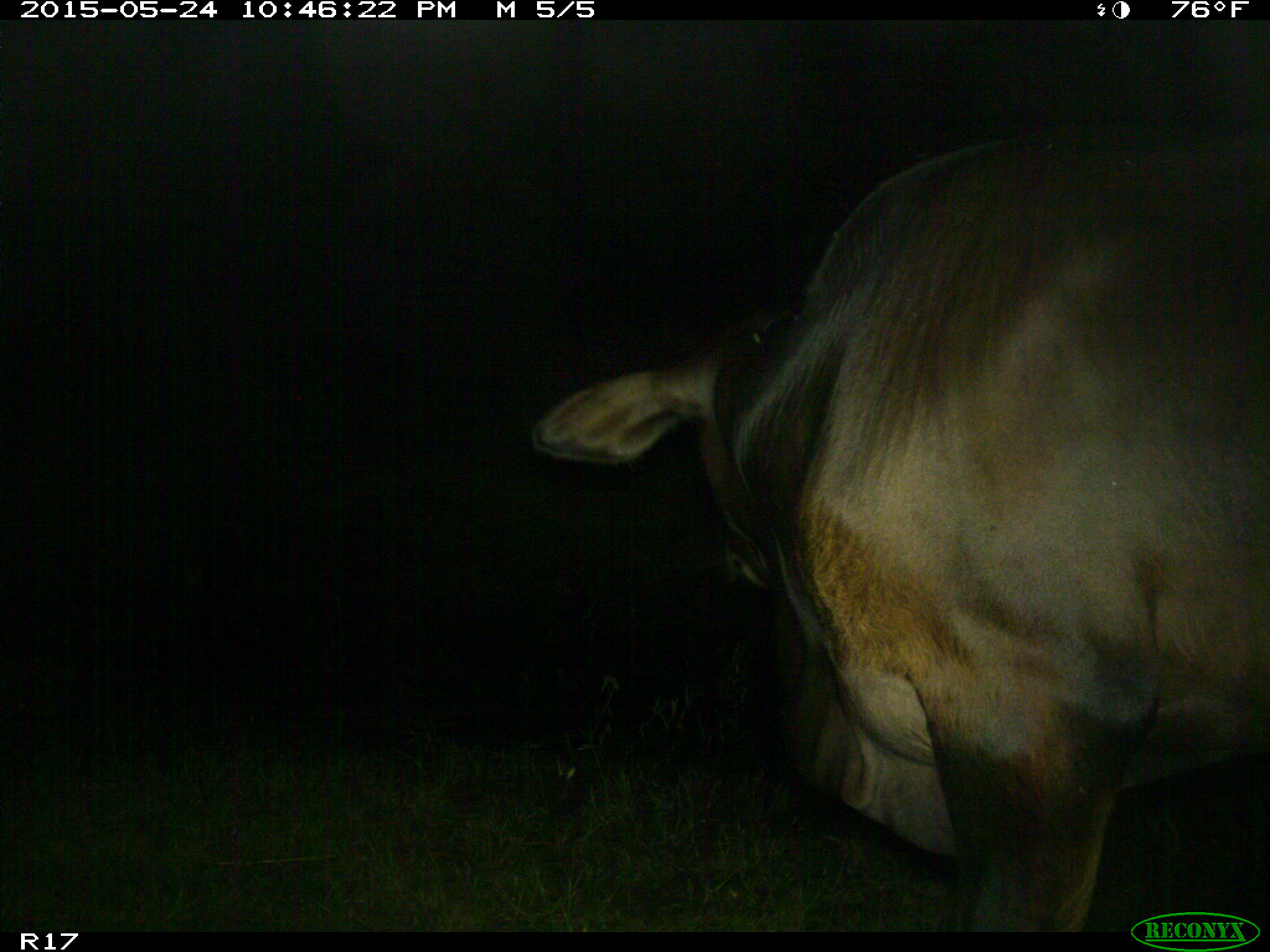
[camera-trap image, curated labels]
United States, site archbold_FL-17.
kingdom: Animalia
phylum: Chordata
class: Mammalia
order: Artiodactyla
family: Bovidae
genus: Bos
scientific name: Bos taurus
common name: domestic cow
Bos taurus (domestic cow).